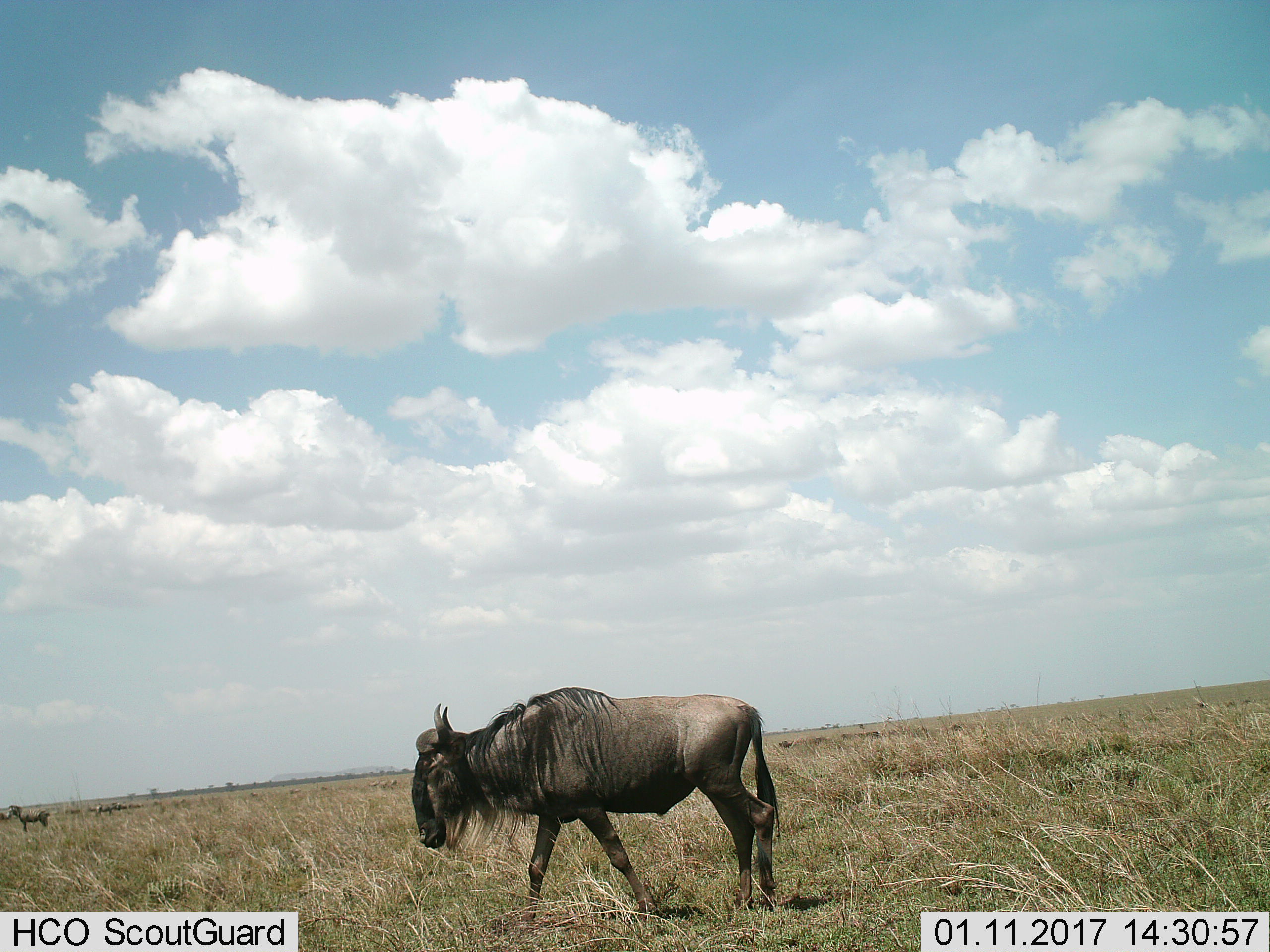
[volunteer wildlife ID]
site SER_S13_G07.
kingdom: Animalia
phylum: Chordata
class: Mammalia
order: Artiodactyla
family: Bovidae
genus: Connochaetes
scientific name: Connochaetes taurinus taurinus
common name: blue wildebeest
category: wildebeestblue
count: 1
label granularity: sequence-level